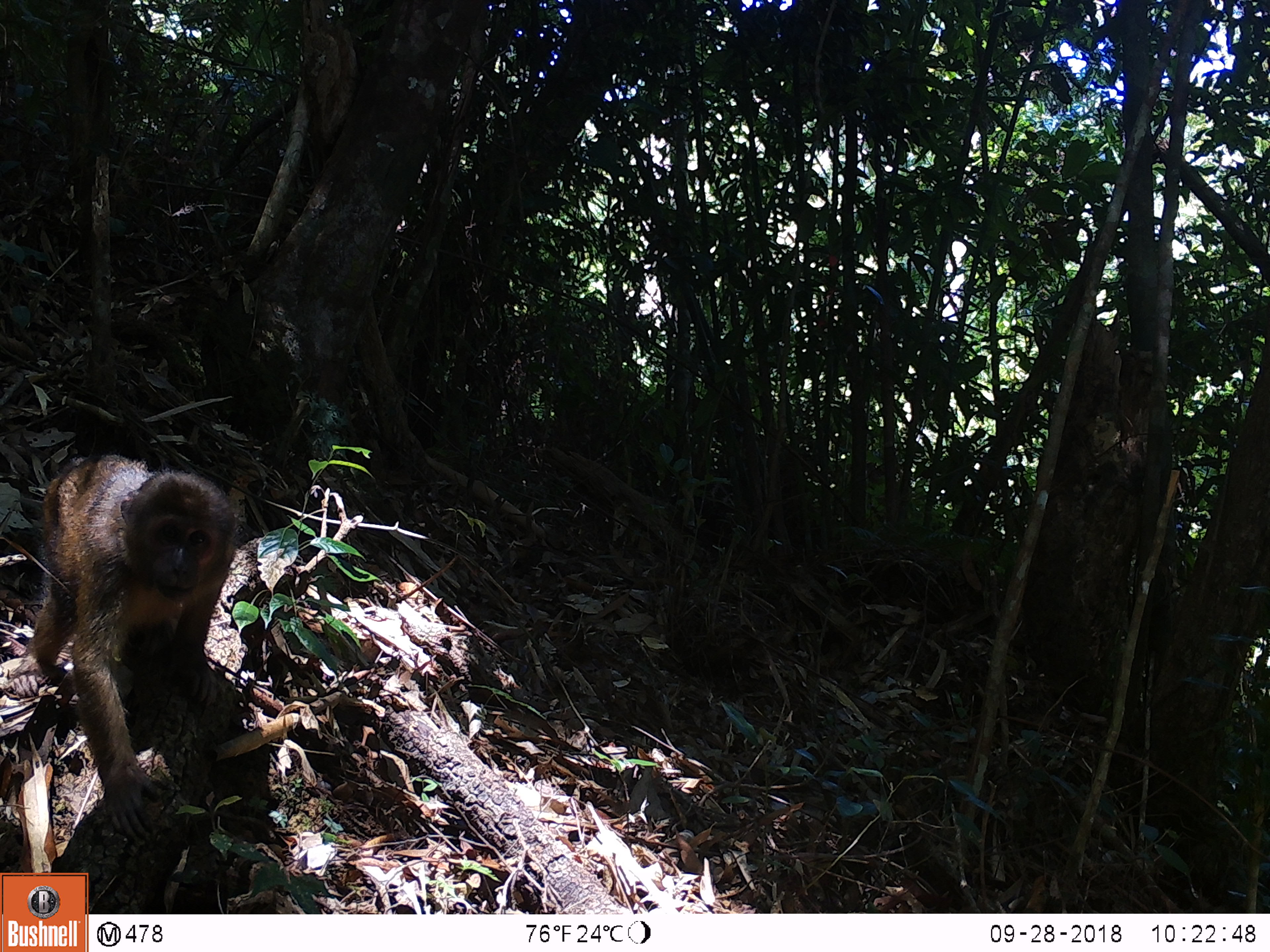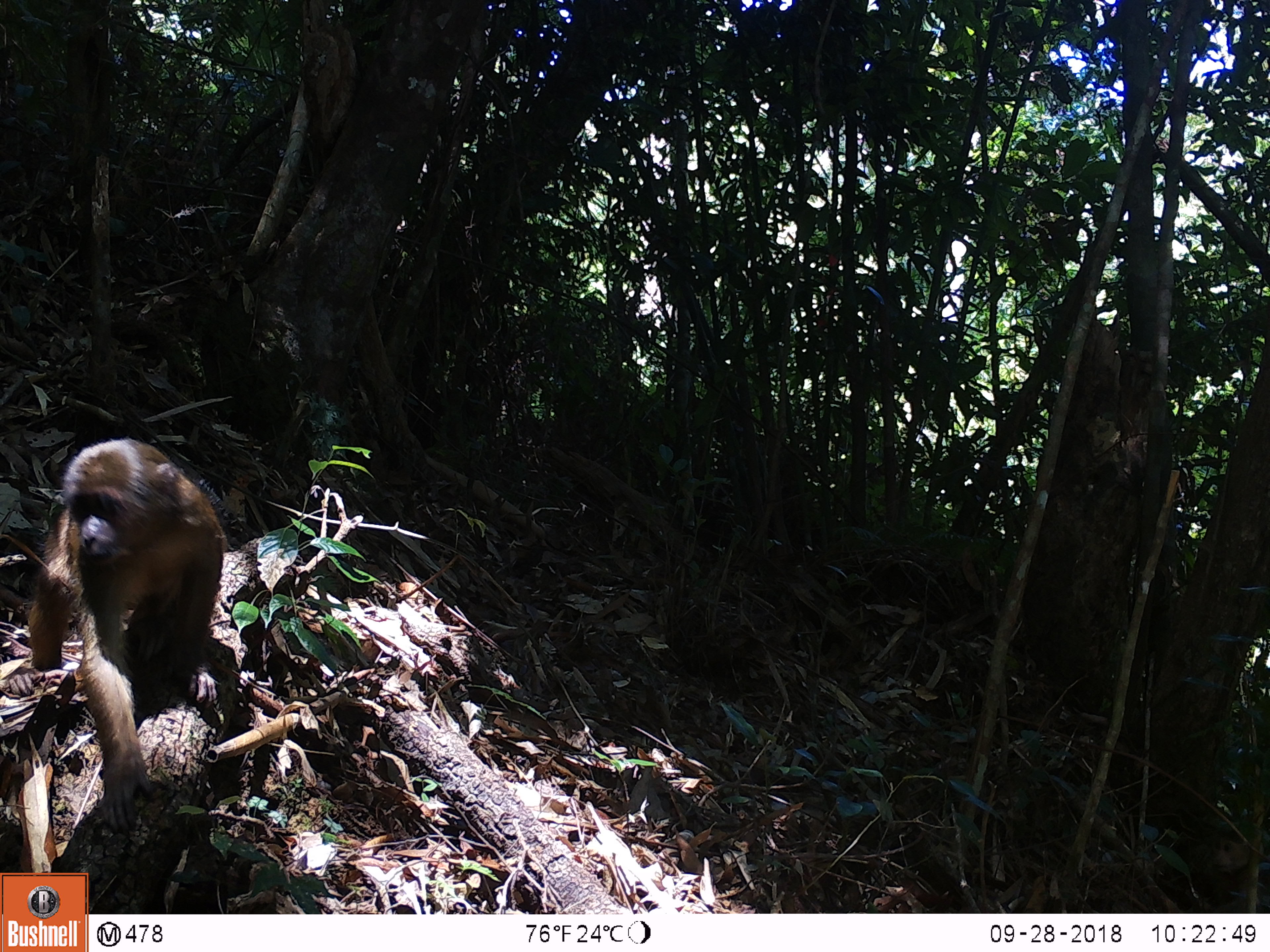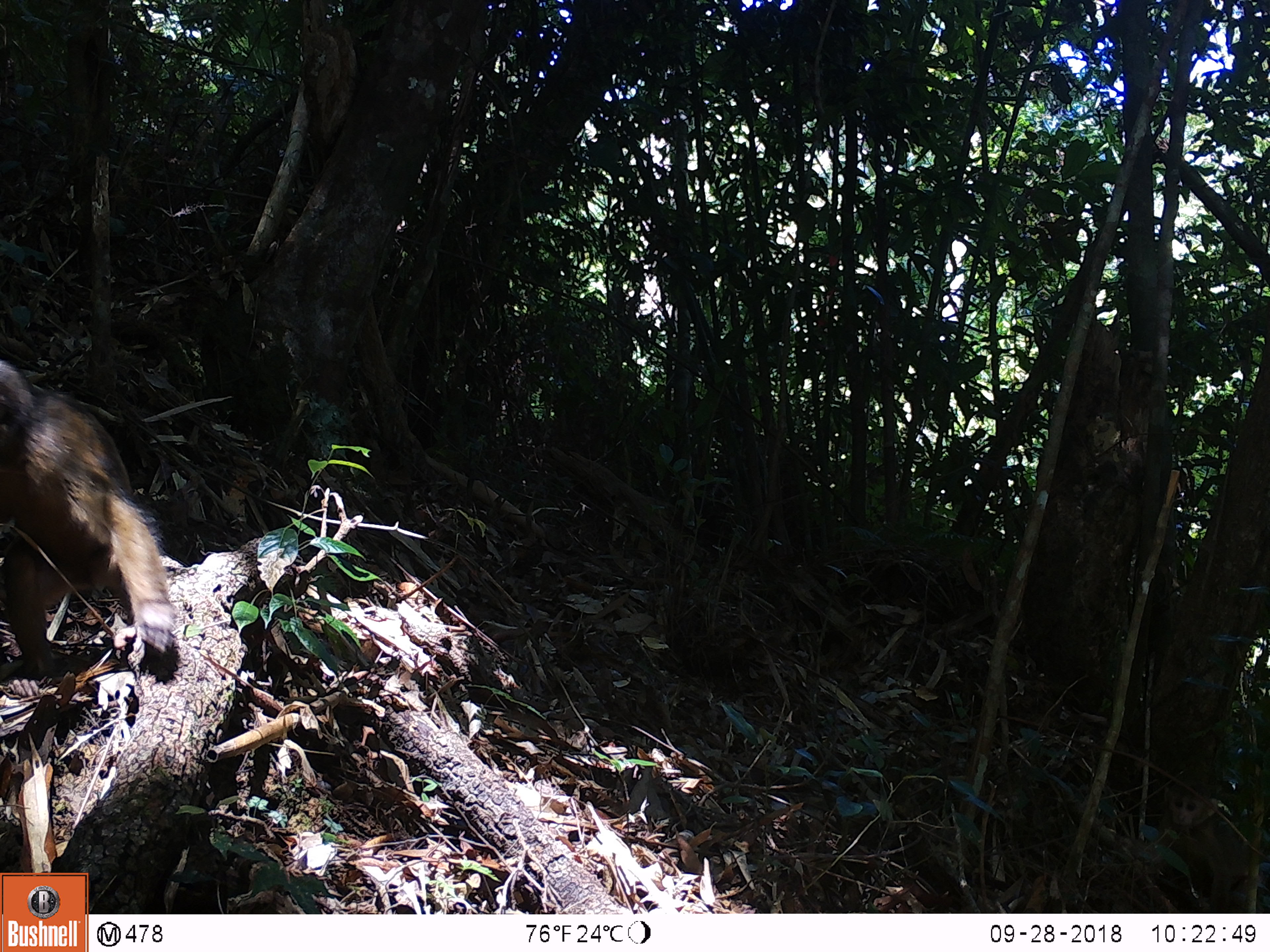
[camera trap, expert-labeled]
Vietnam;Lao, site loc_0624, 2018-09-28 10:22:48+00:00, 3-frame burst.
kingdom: Animalia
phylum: Chordata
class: Mammalia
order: Primates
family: Cercopithecidae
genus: Macaca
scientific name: Macaca arctoides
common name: stump-tailed macaque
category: stump tailed macaque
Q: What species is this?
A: Stump tailed macaque (stump-tailed macaque) (Macaca arctoides).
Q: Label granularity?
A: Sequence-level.